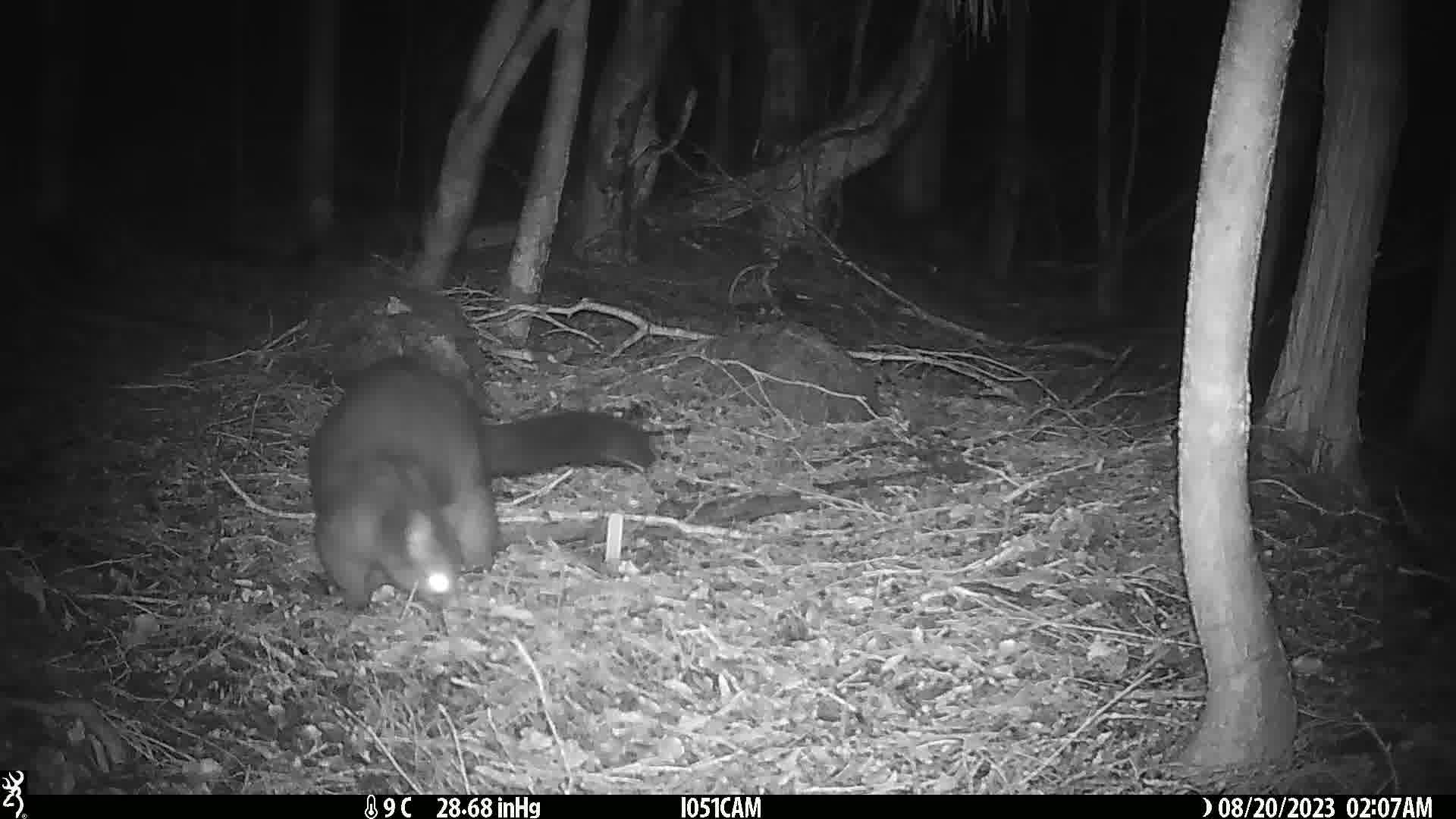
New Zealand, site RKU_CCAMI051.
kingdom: Animalia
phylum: Chordata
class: Mammalia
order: Diprotodontia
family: Phalangeridae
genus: Trichosurus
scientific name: Trichosurus vulpecula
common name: common brushtail possum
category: possum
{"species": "possum (common brushtail possum) (Trichosurus vulpecula)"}